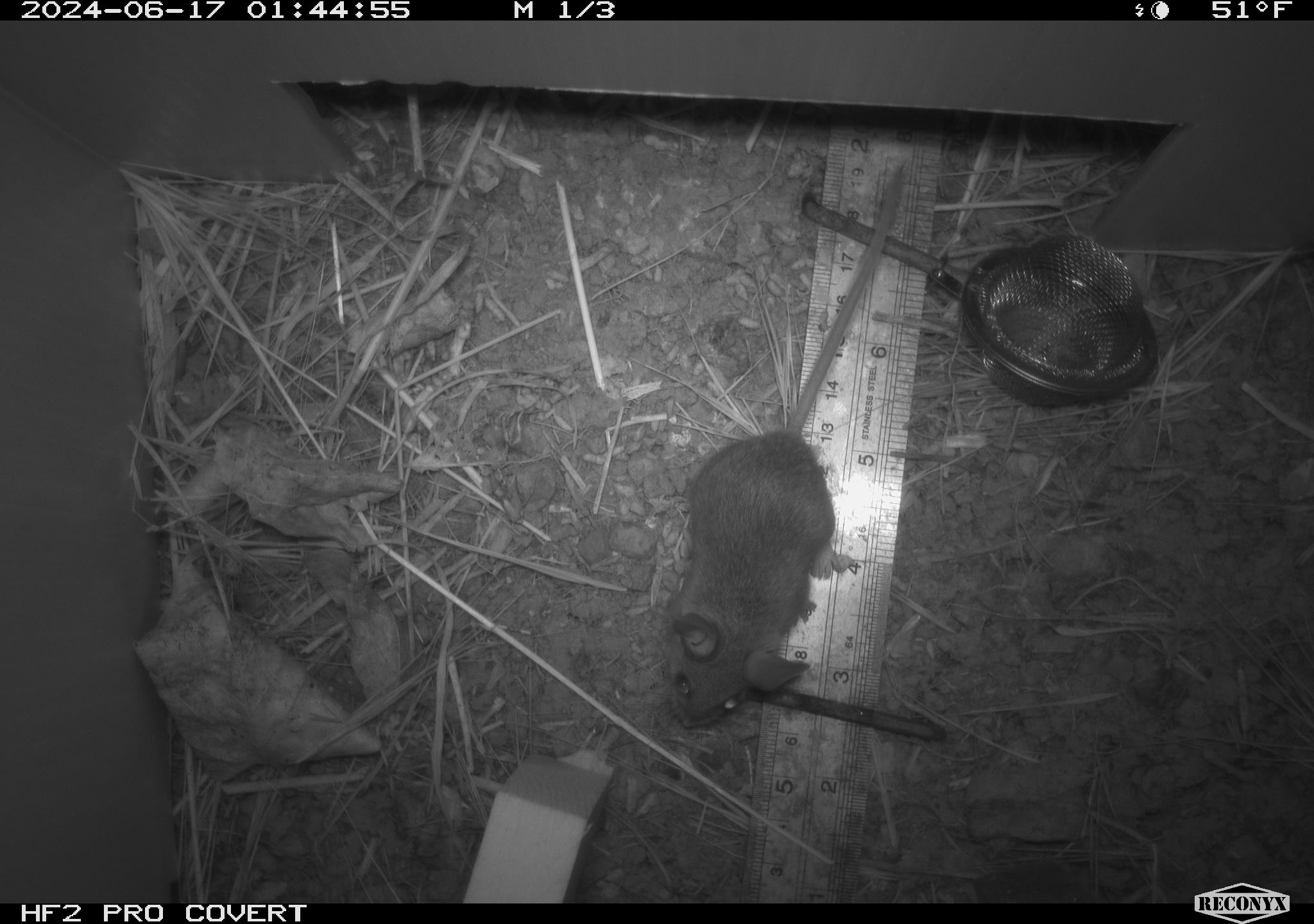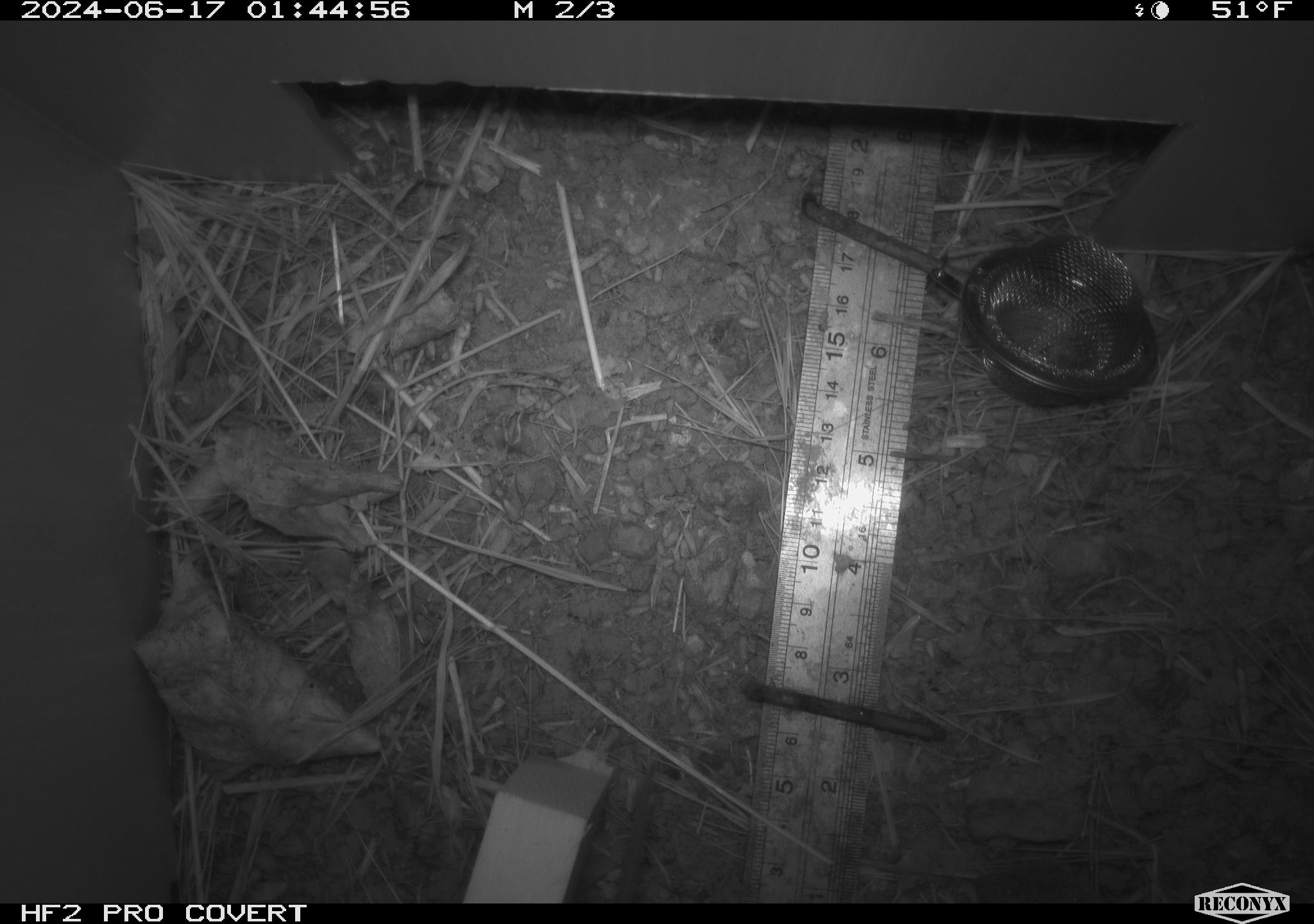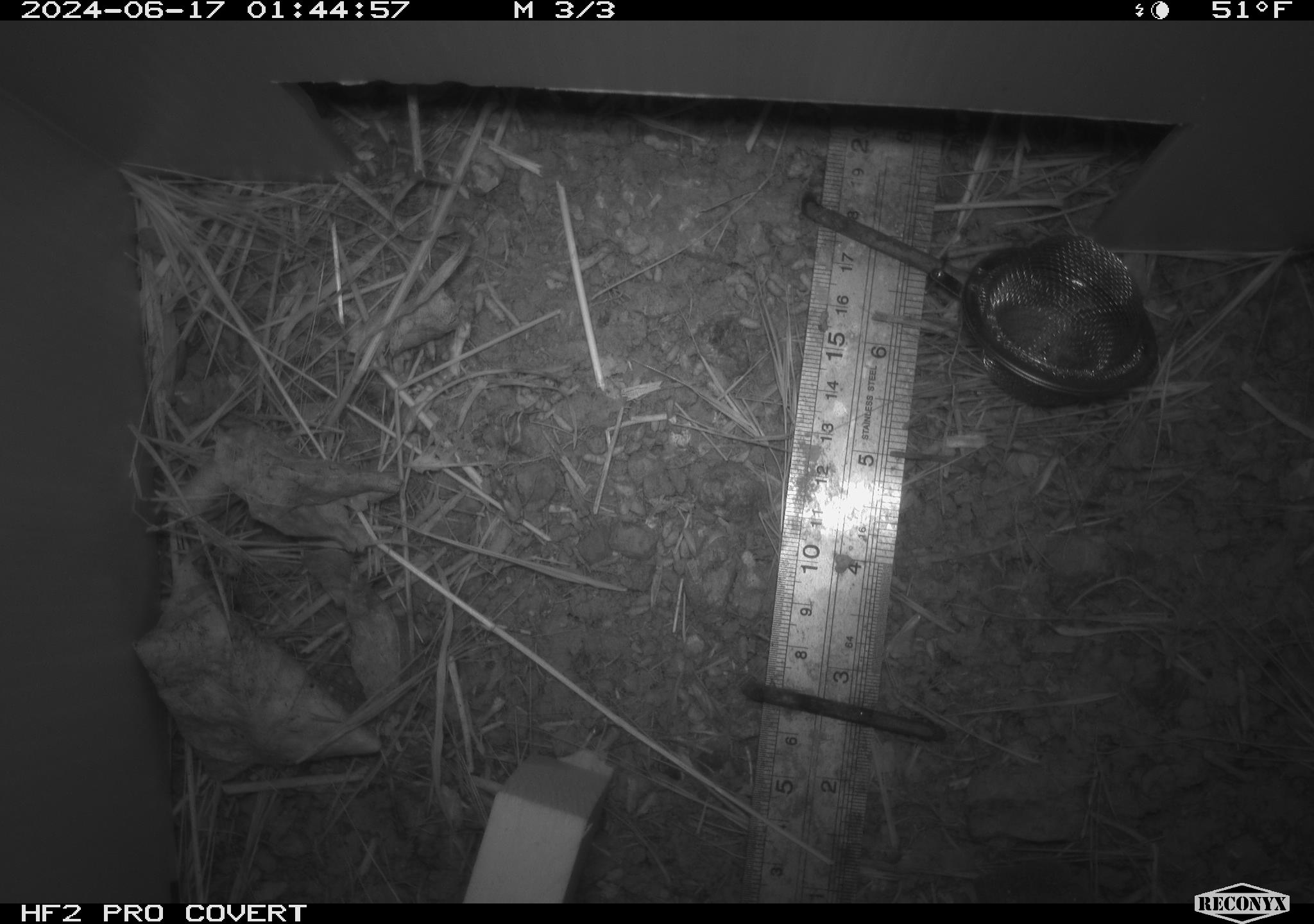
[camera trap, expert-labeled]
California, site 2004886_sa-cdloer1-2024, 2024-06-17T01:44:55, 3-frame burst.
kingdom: Animalia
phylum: Chordata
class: Mammalia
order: Rodentia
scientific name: Rodentia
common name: mouse species